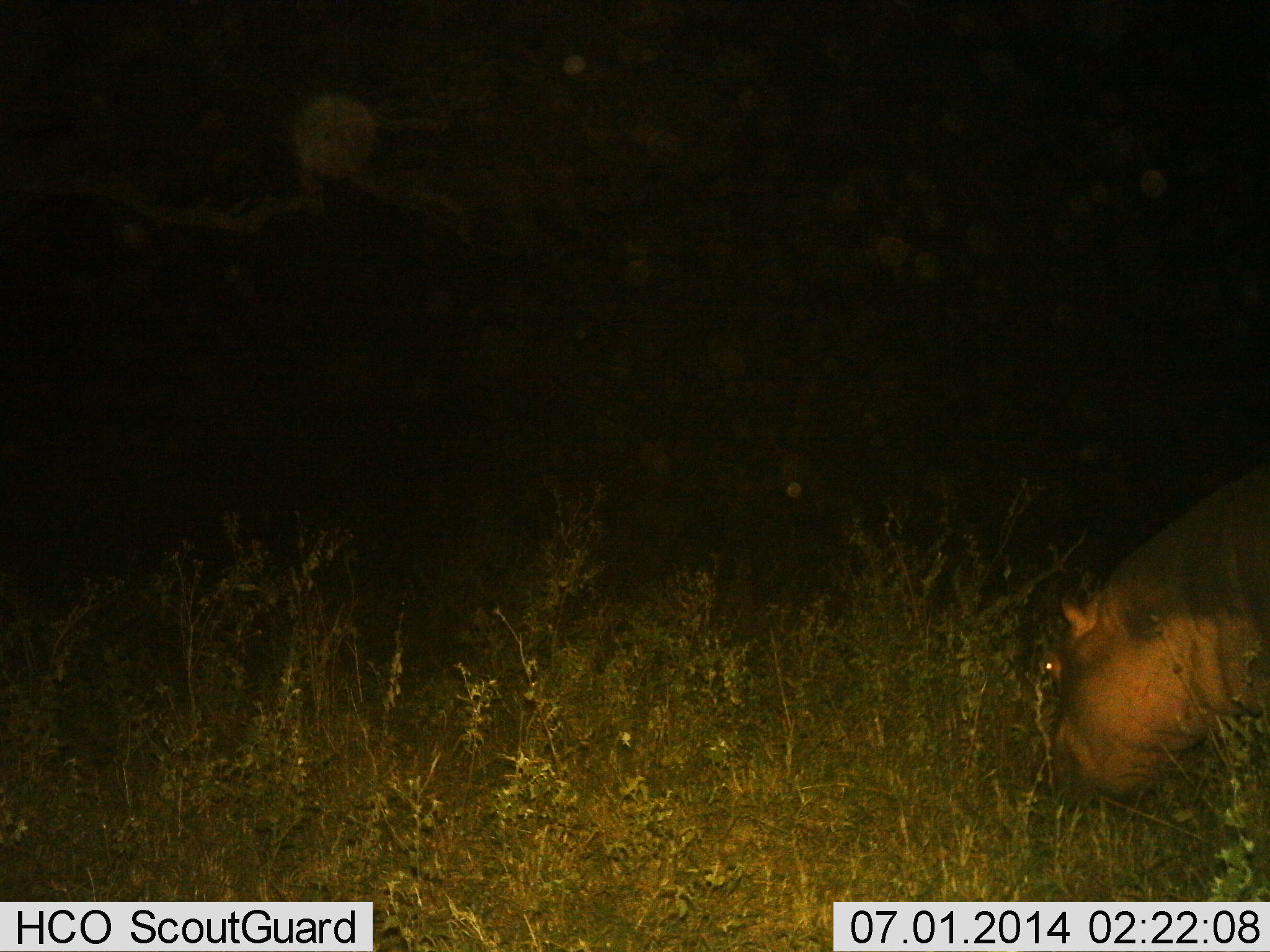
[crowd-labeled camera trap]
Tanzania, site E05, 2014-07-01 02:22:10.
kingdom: Animalia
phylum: Chordata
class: Mammalia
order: Artiodactyla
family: Hippopotamidae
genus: Hippopotamus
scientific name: Hippopotamus amphibius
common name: hippopotamus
Hippopotamus (Hippopotamus amphibius), count 1. Behavior (volunteer vote fractions): standing 10%, resting 0%, moving 0%, interacting 0%. Young present (vote fraction): 0%. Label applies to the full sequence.